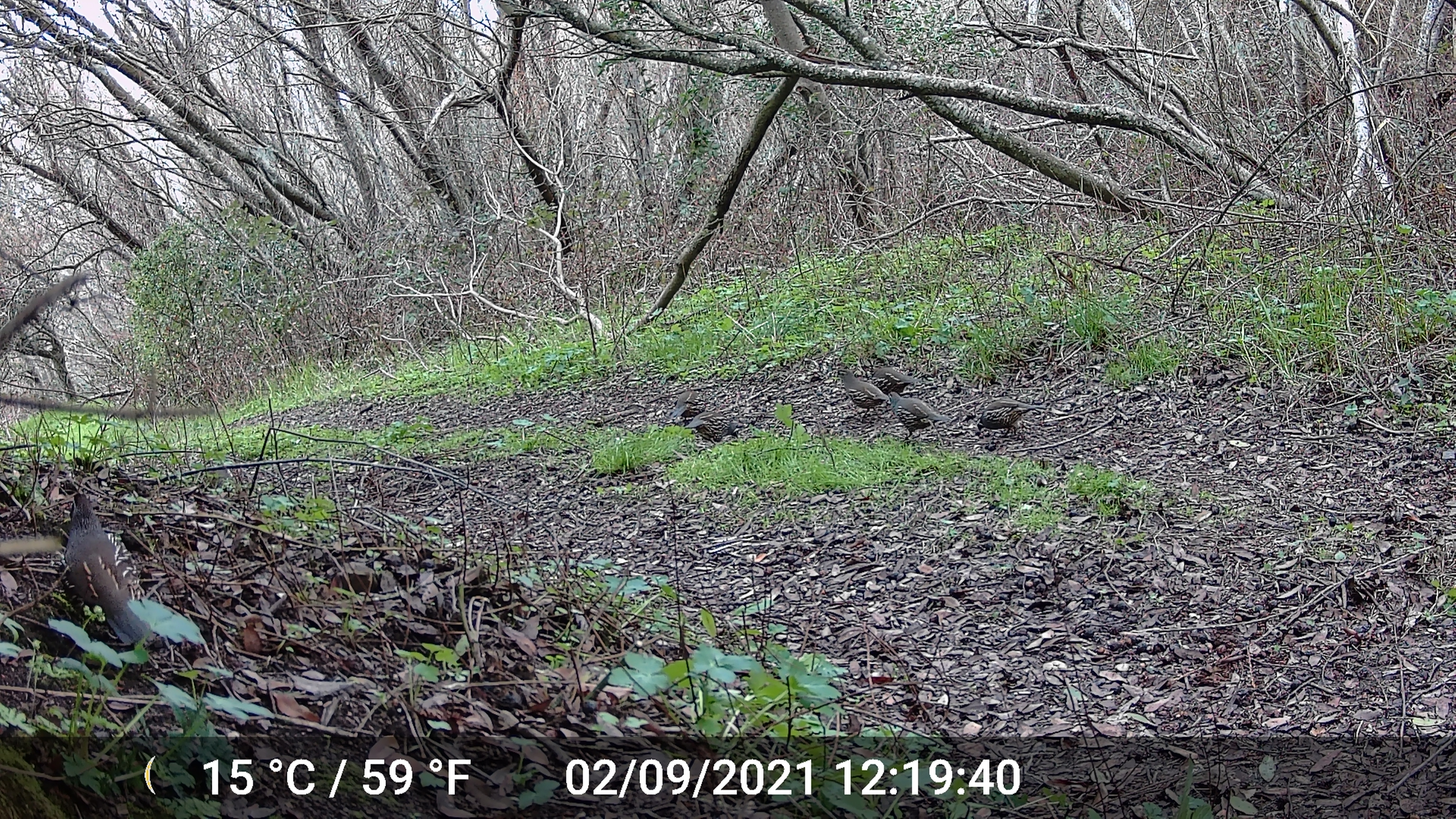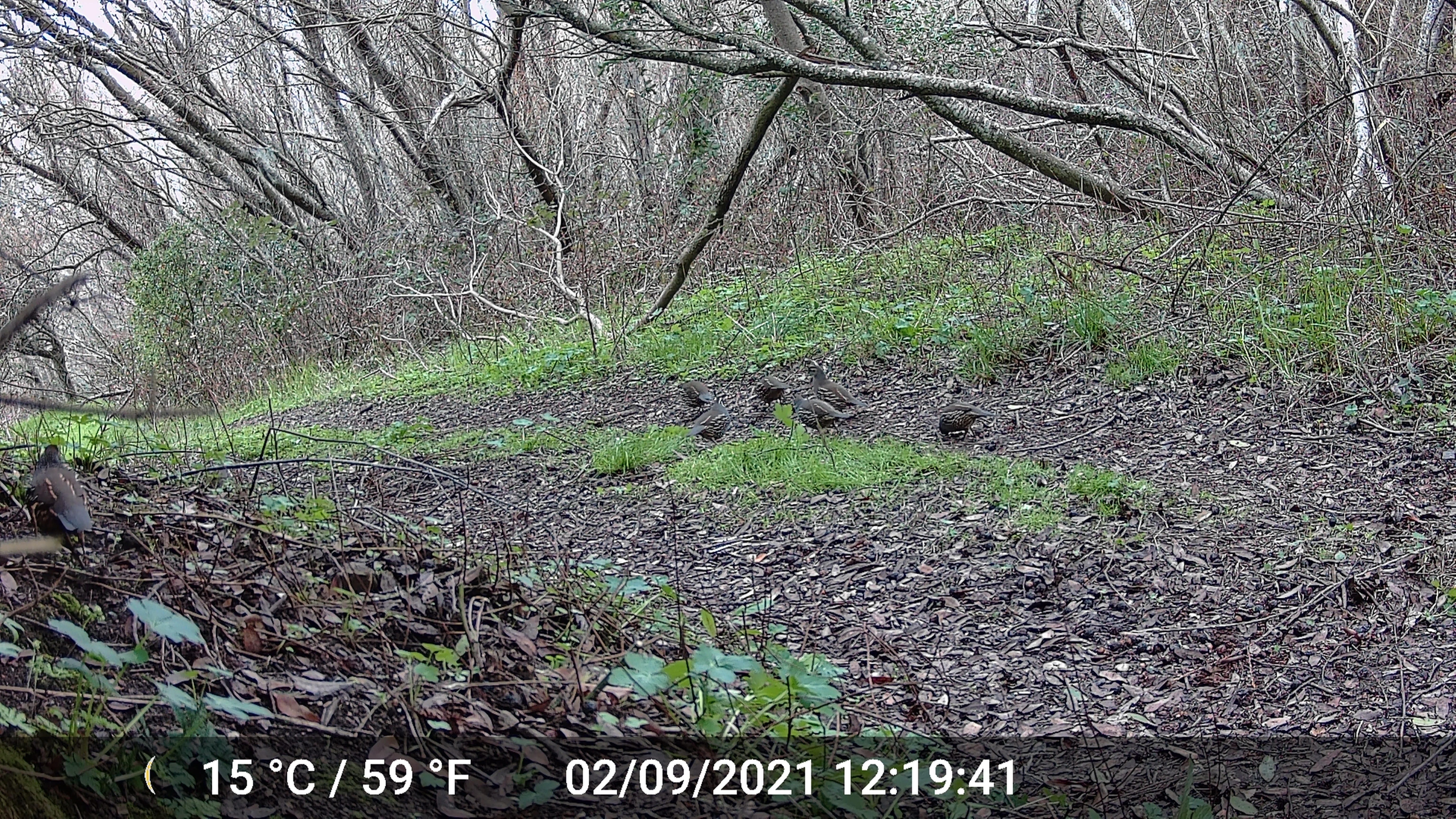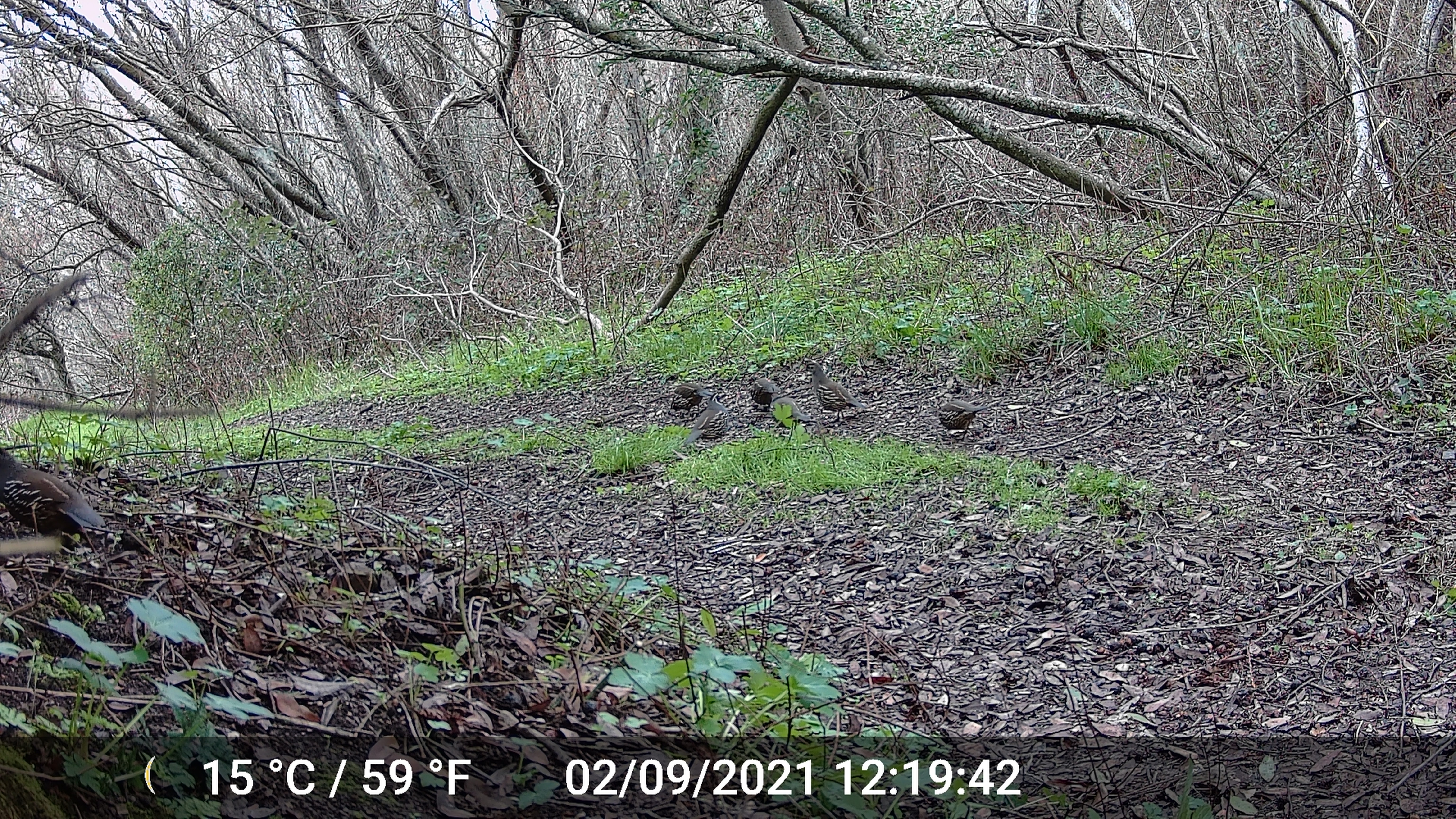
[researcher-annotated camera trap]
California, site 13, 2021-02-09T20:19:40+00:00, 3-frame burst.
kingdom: Animalia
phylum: Chordata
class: Aves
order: Galliformes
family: Odontophoridae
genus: Callipepla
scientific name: Callipepla californica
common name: california quail